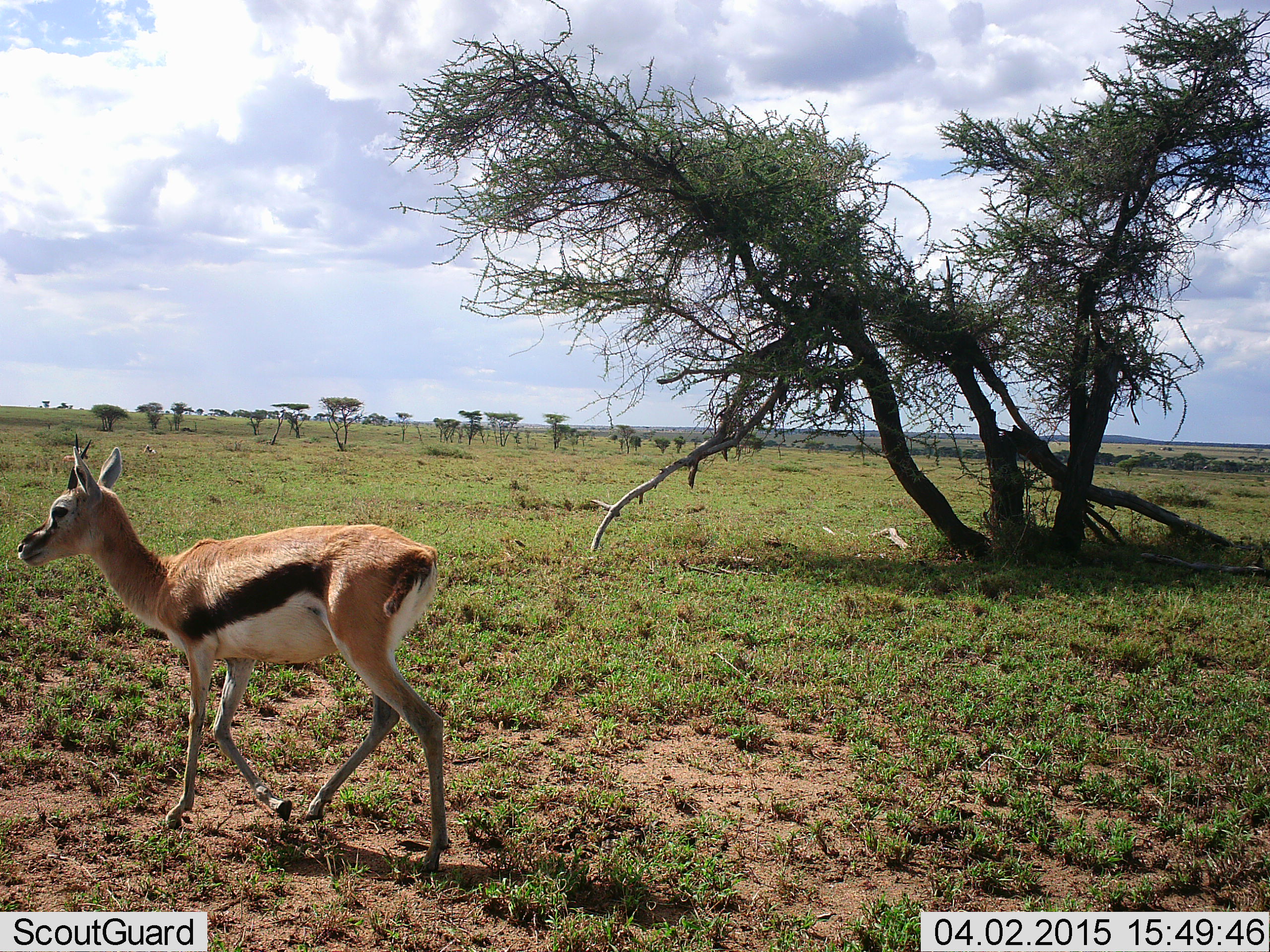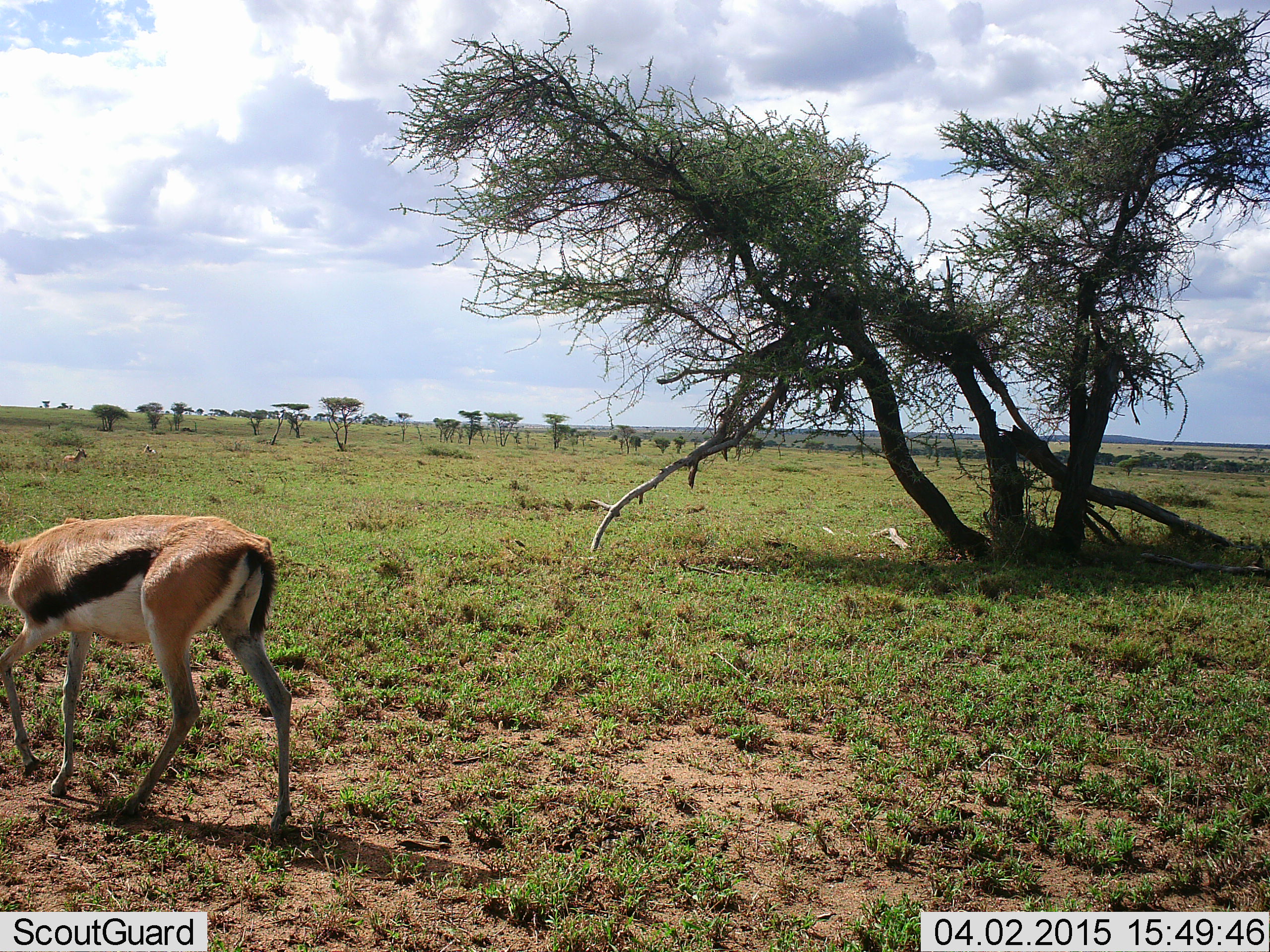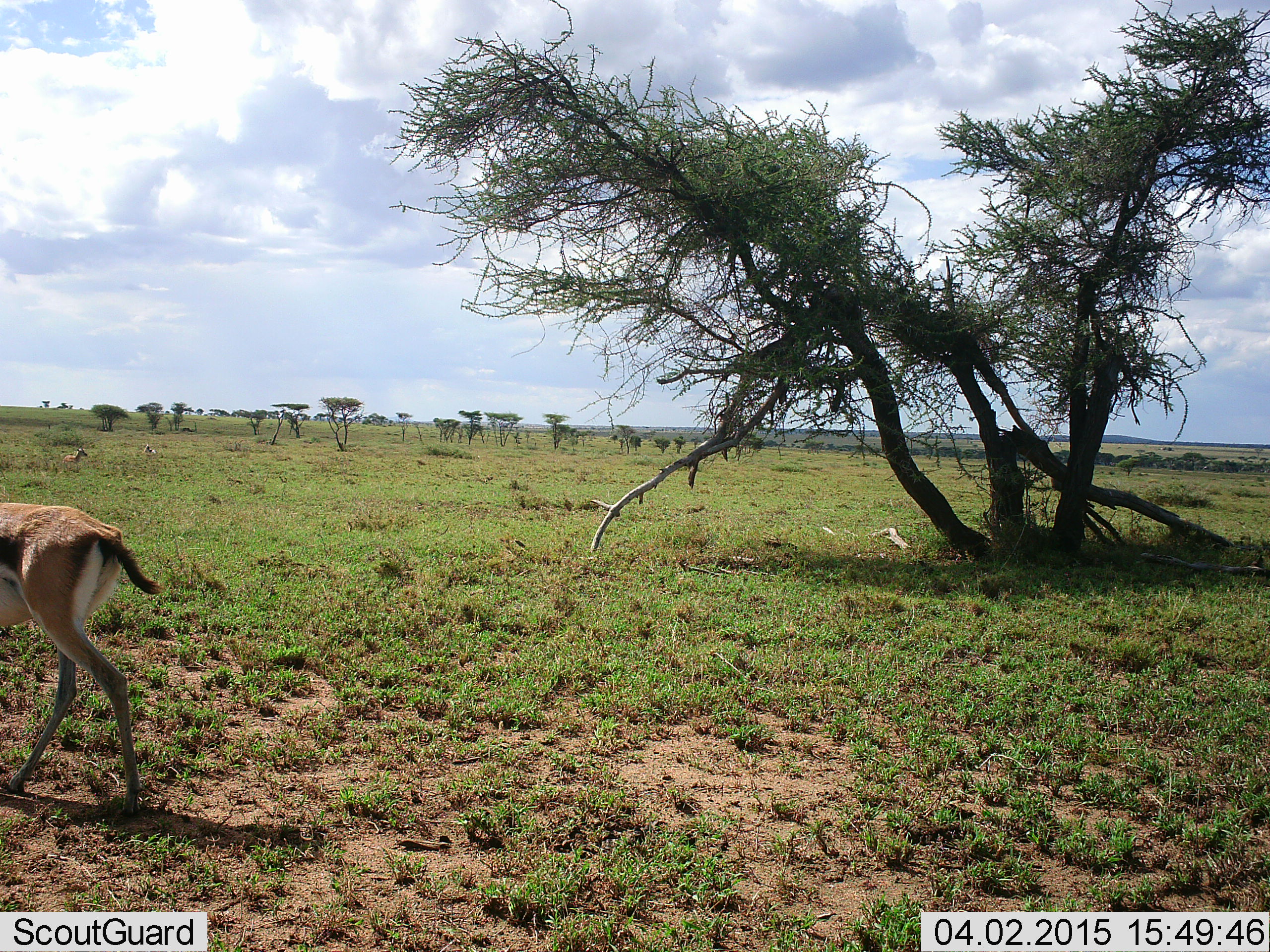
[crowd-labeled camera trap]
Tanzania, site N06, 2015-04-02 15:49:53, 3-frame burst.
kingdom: Animalia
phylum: Chordata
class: Mammalia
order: Artiodactyla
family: Bovidae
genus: Eudorcas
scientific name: Eudorcas thomsonii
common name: thomson's gazelle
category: gazellethomsons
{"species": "gazellethomsons (thomson's gazelle) (Eudorcas thomsonii)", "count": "1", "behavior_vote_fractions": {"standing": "27%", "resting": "9%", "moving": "91%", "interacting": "0%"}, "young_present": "0%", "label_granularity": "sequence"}